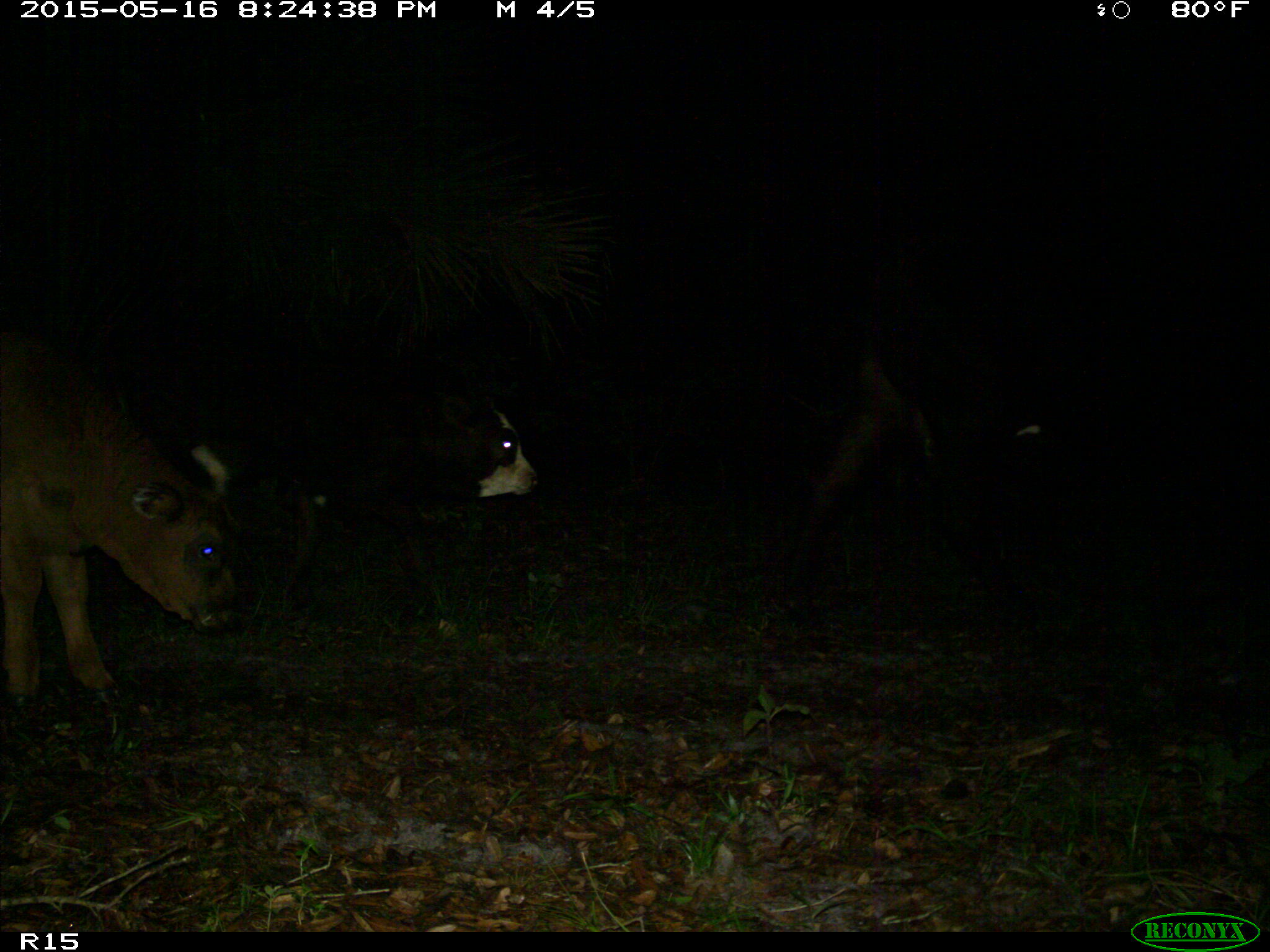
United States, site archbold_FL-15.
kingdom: Animalia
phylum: Chordata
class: Mammalia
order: Artiodactyla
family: Bovidae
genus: Bos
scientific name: Bos taurus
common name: domestic cow